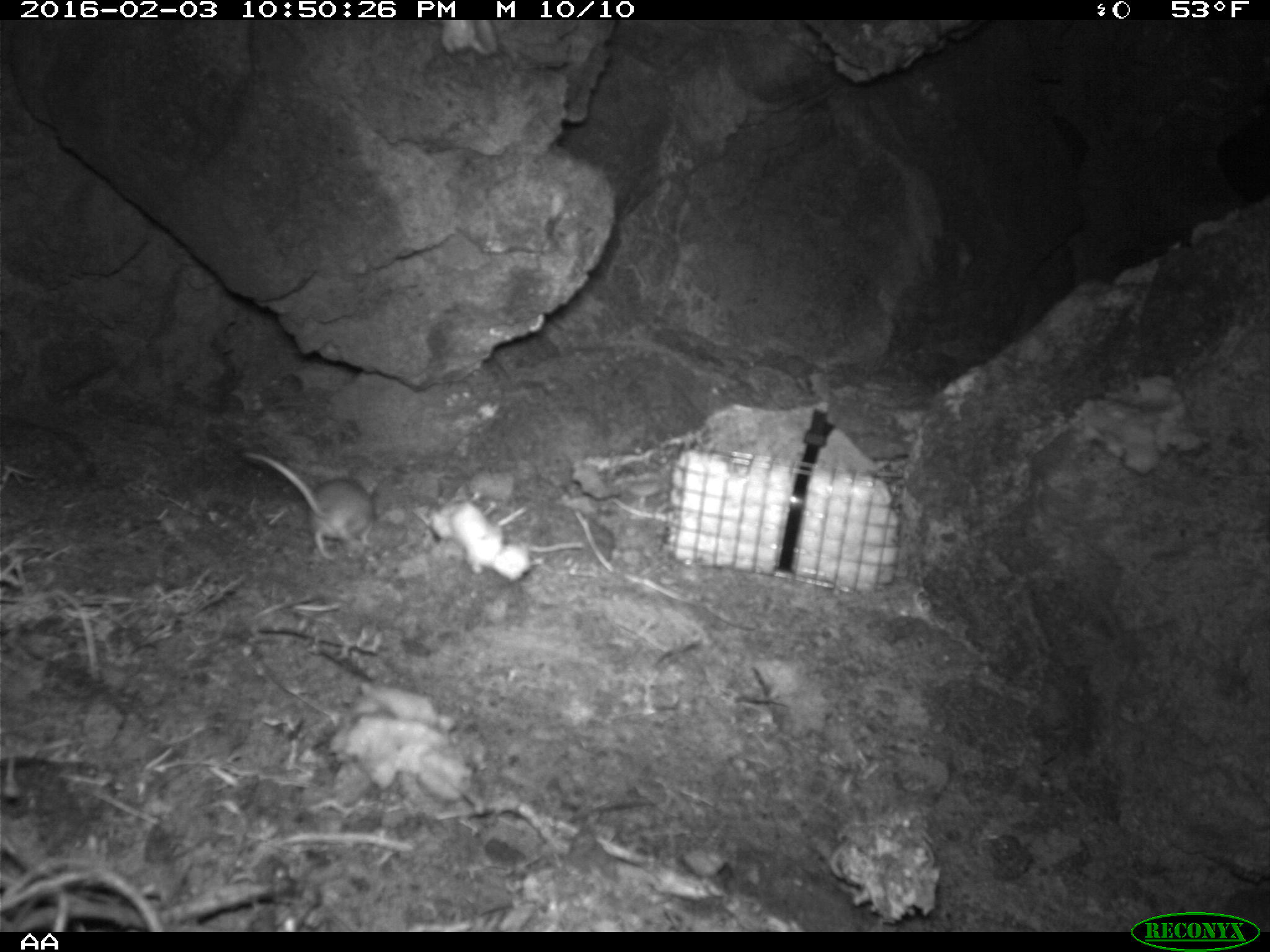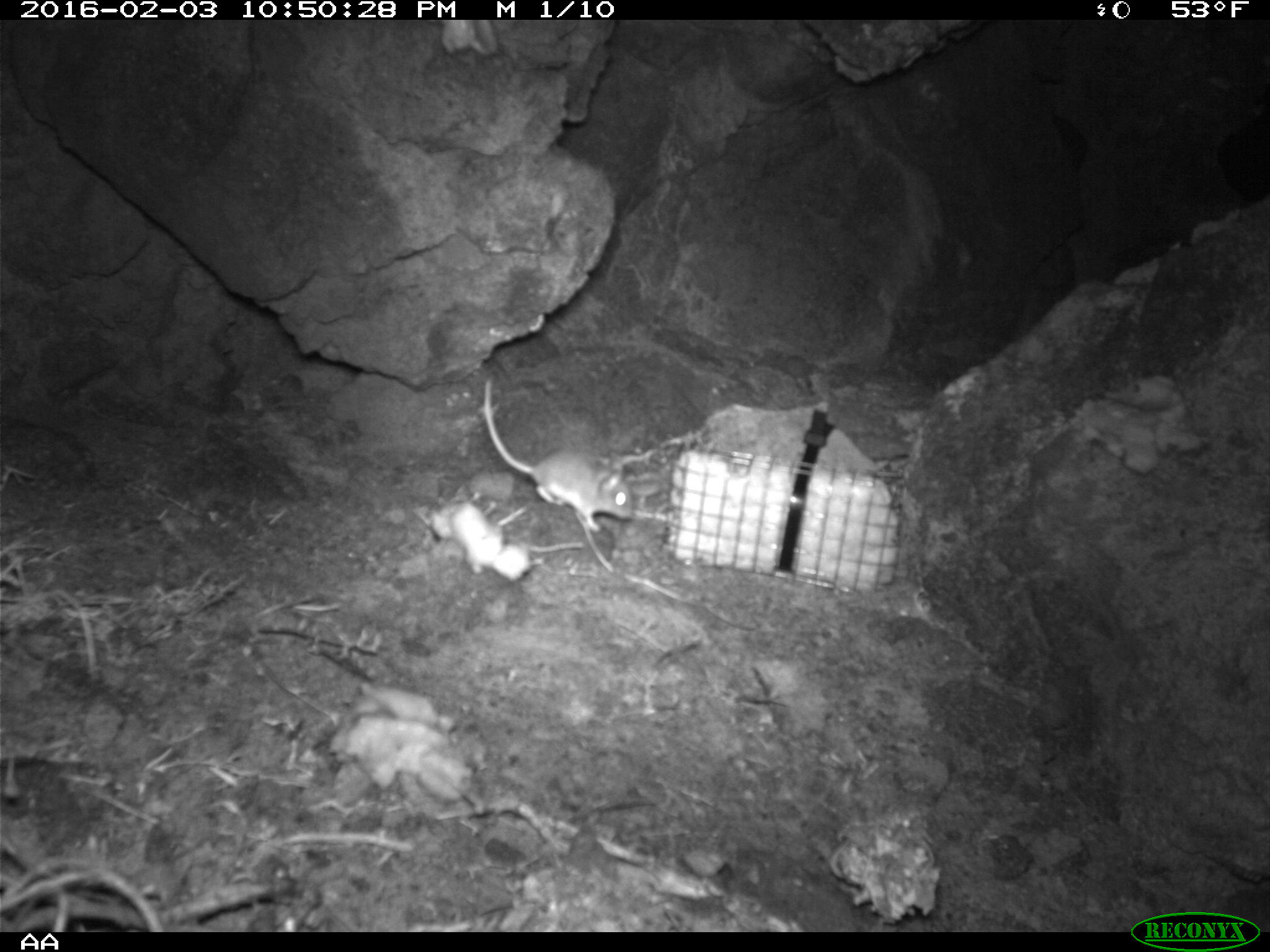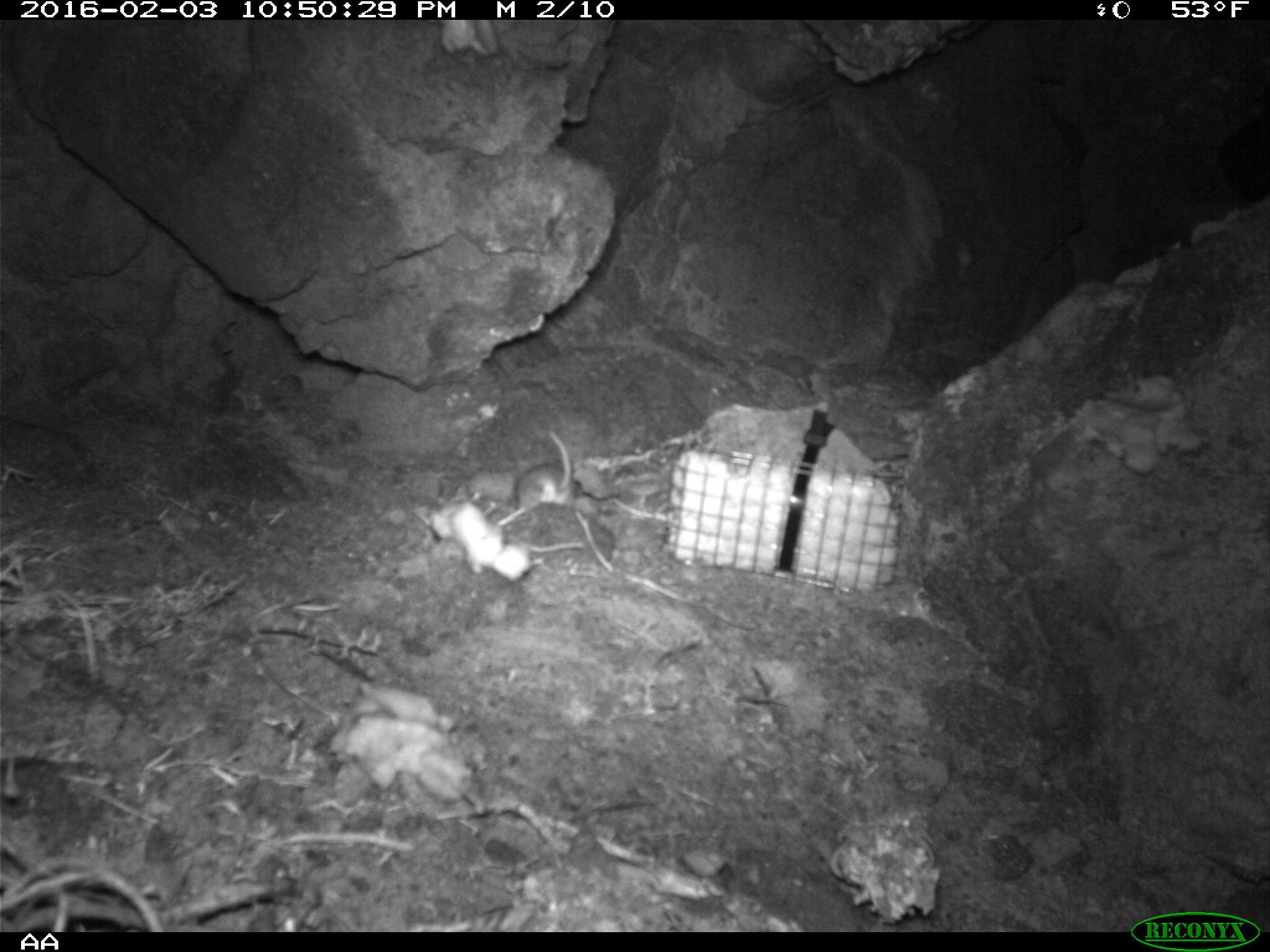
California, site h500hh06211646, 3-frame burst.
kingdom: Animalia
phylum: Chordata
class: Mammalia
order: Rodentia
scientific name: Rodentia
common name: rodent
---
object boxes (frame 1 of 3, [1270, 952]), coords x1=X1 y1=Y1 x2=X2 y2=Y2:
rodent: x1=241 y1=451 x2=376 y2=562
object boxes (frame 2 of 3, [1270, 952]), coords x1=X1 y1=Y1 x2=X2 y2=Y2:
rodent: x1=482 y1=374 x2=634 y2=532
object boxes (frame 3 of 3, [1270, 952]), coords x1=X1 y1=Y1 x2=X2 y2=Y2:
rodent: x1=518 y1=431 x2=571 y2=512